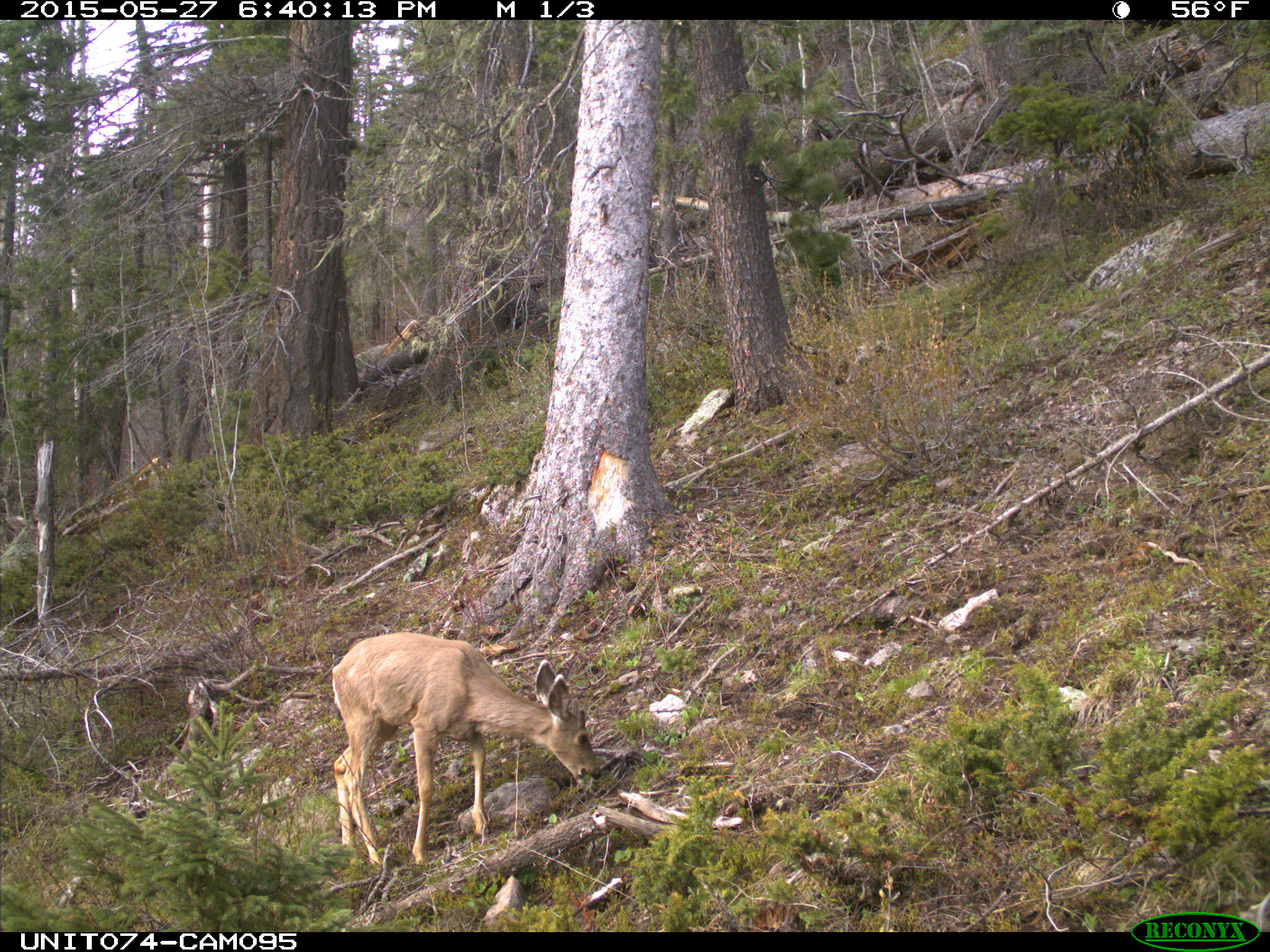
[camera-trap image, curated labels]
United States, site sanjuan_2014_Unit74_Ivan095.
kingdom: Animalia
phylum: Chordata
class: Mammalia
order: Artiodactyla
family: Cervidae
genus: Odocoileus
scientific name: Odocoileus hemionus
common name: mule deer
Odocoileus hemionus (mule deer).